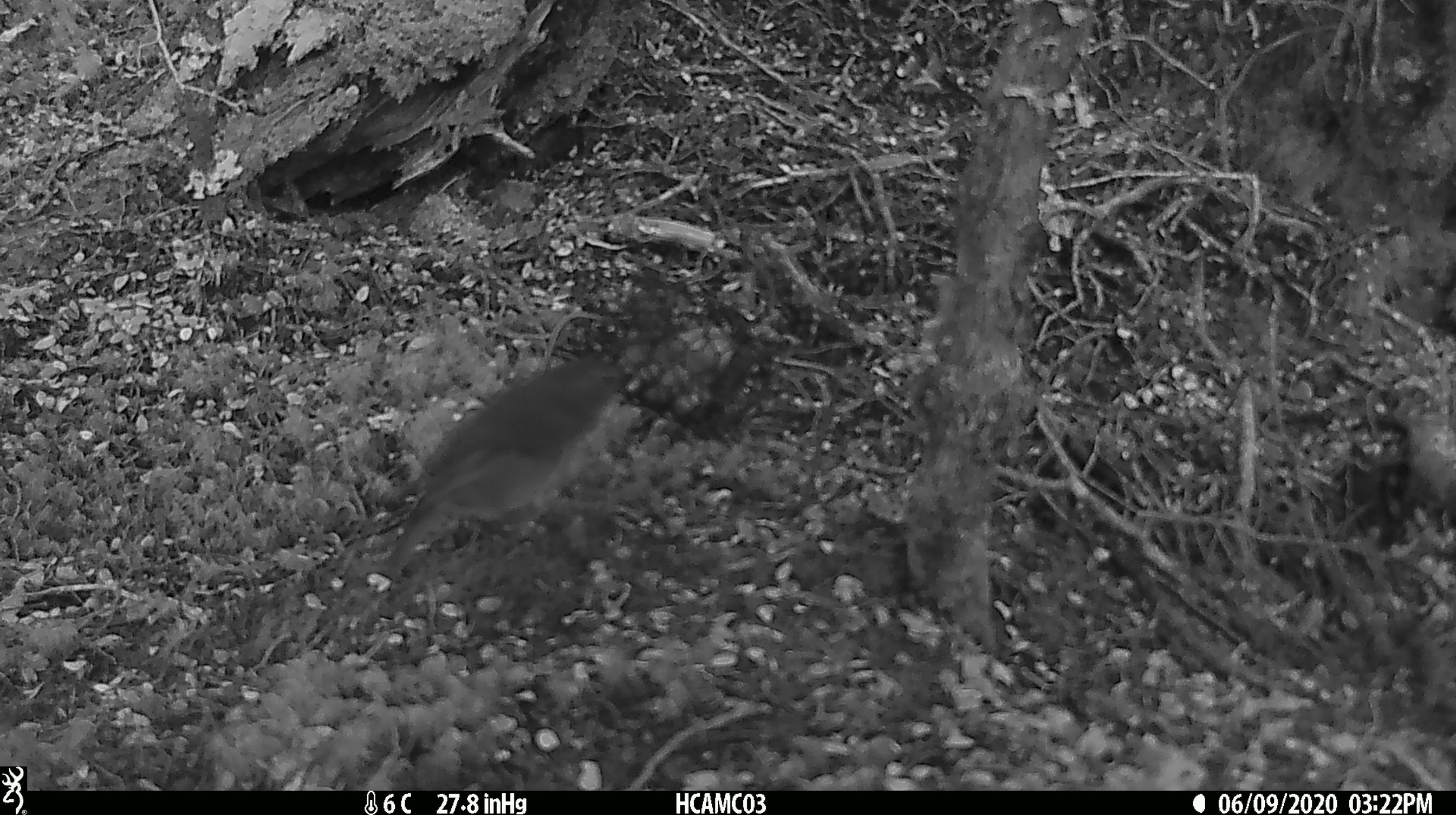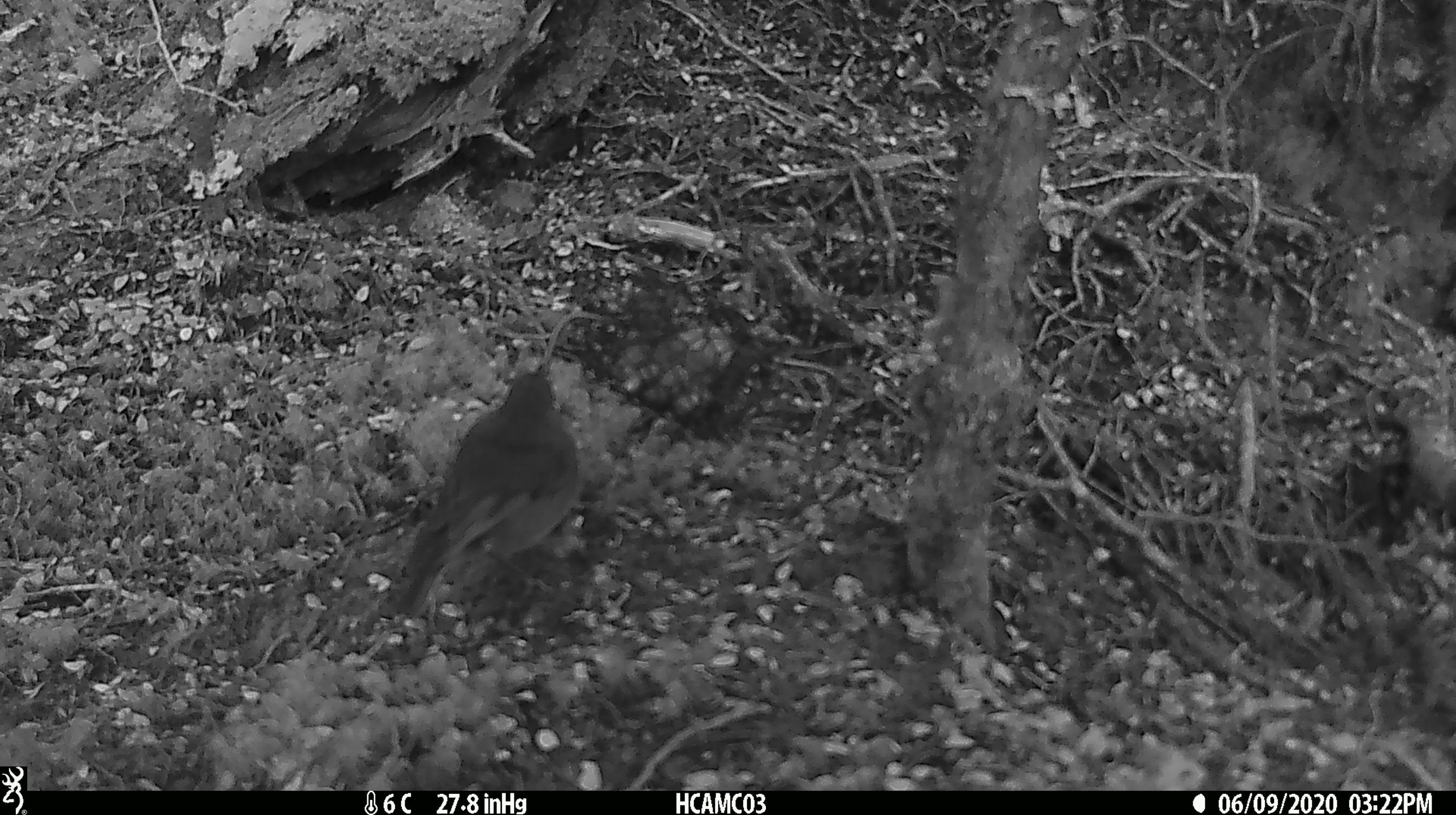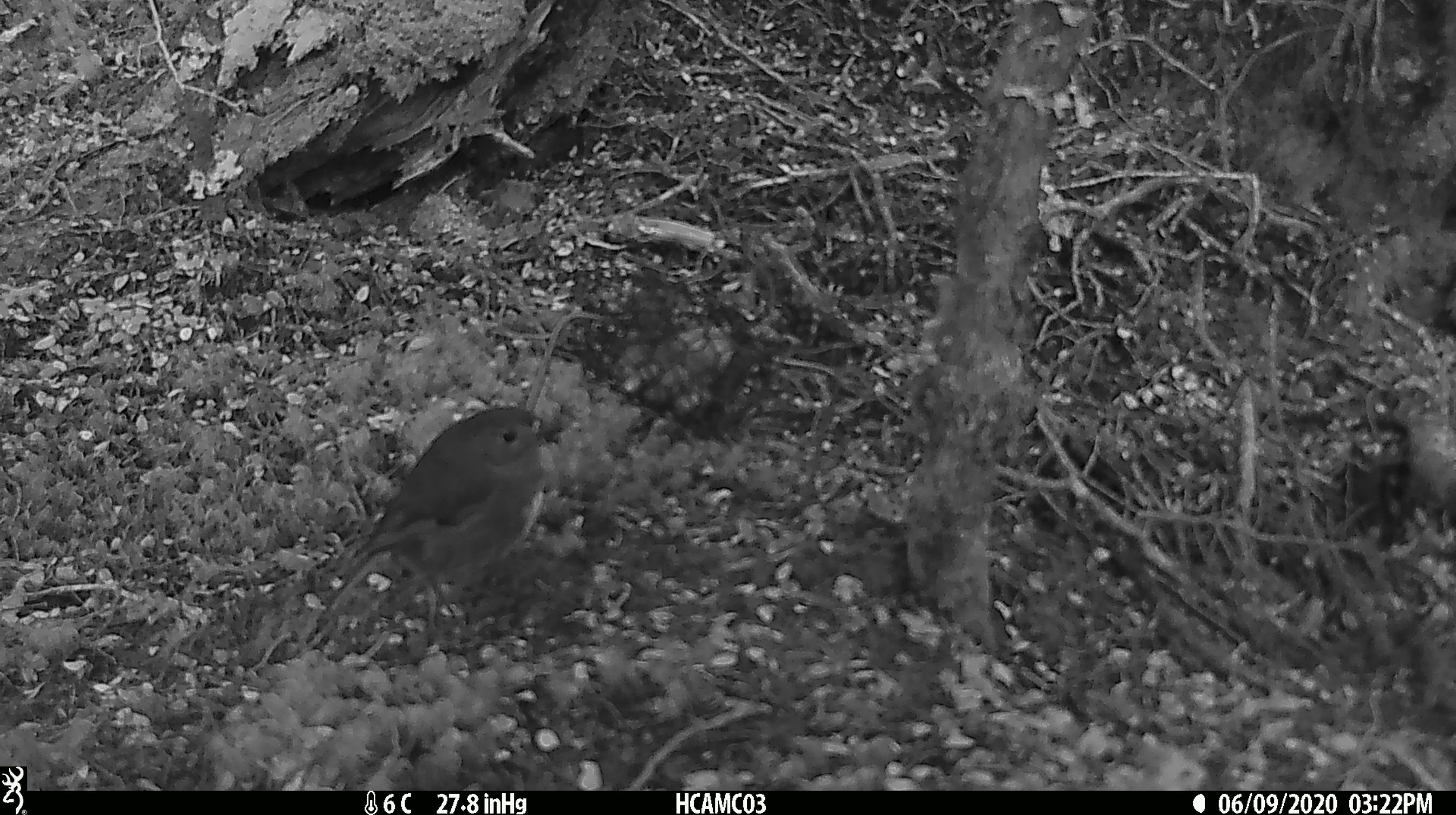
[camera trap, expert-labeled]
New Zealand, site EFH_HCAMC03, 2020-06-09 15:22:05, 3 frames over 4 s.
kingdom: Animalia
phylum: Chordata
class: Aves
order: Passeriformes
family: Petroicidae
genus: Petroica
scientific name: Petroica australis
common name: new zealand robin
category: robin